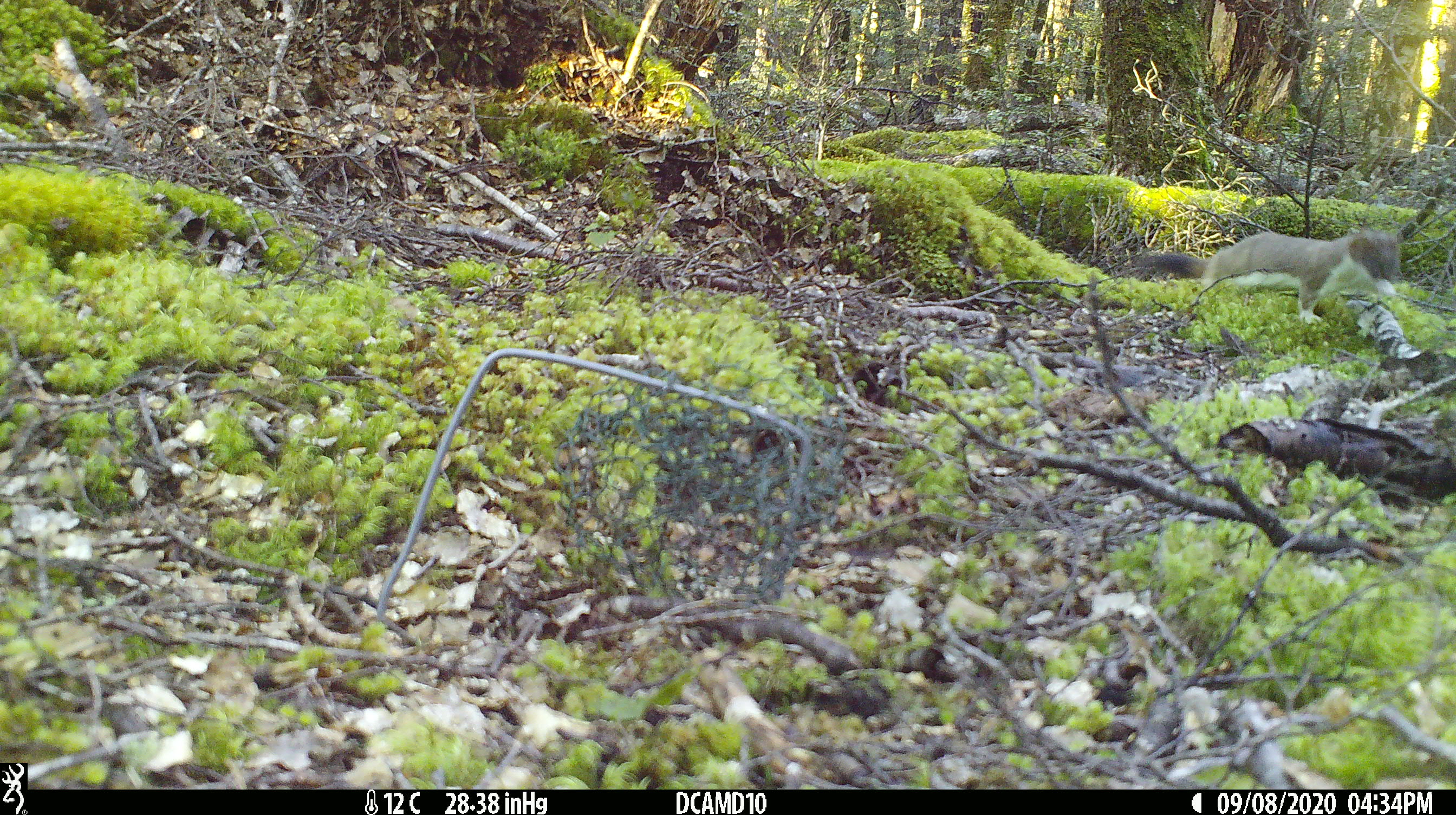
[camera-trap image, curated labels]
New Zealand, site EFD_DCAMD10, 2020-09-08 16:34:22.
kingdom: Animalia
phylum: Chordata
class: Mammalia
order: Carnivora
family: Mustelidae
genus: Mustela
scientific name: Mustela erminea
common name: stoat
Stoat (Mustela erminea).